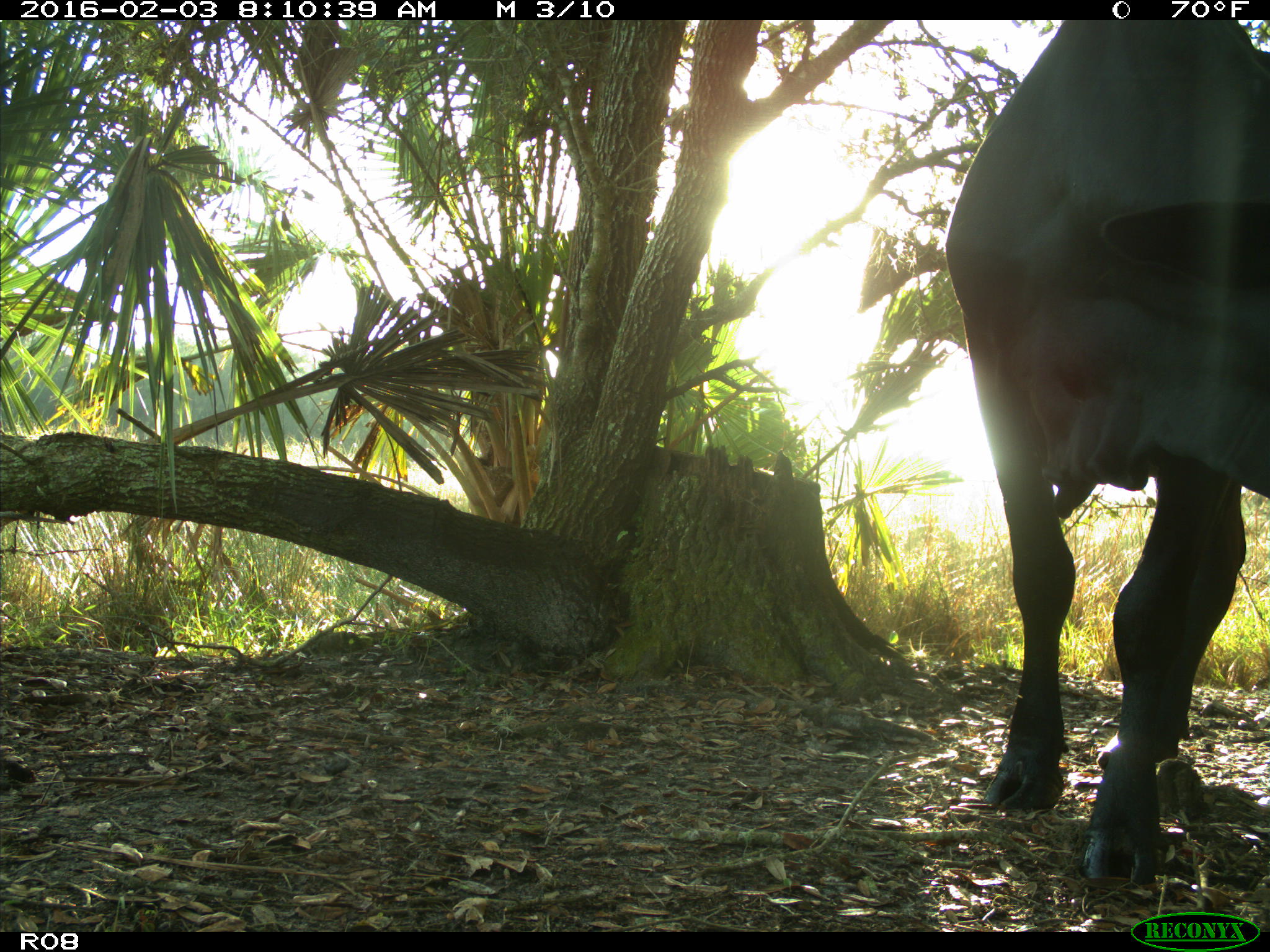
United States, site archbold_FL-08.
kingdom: Animalia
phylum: Chordata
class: Mammalia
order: Artiodactyla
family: Bovidae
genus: Bos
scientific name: Bos taurus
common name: domestic cow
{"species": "Bos taurus (domestic cow)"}